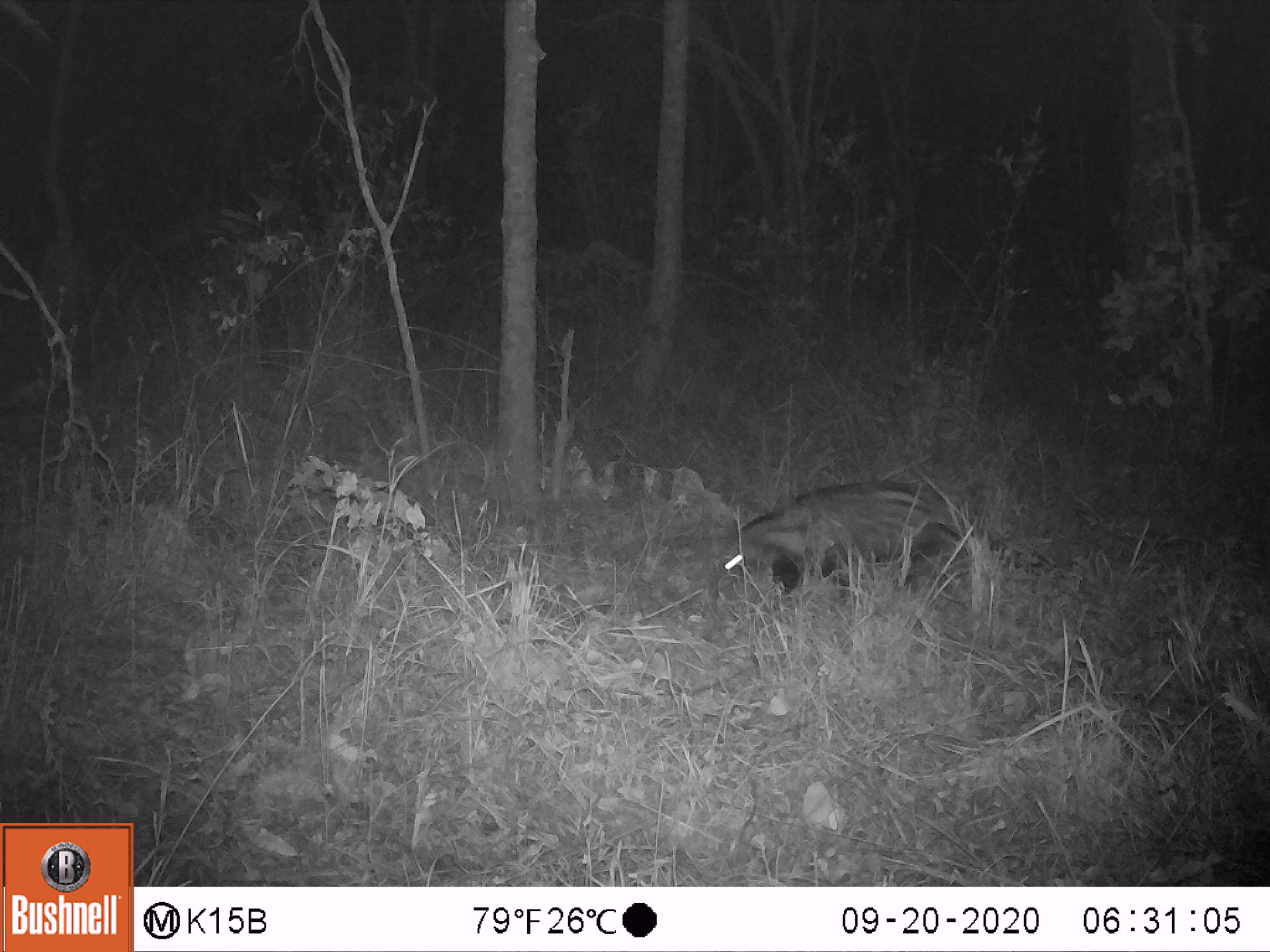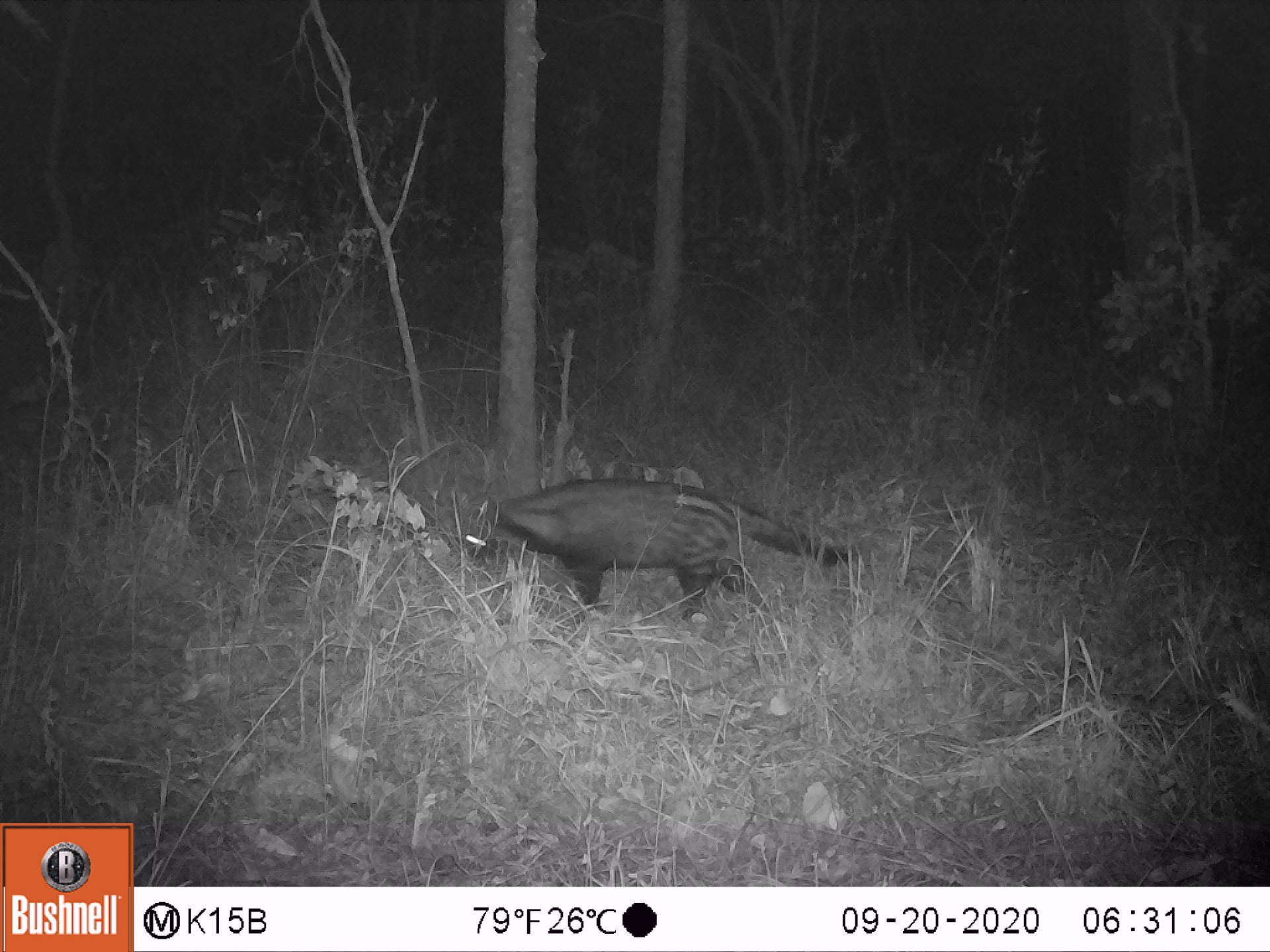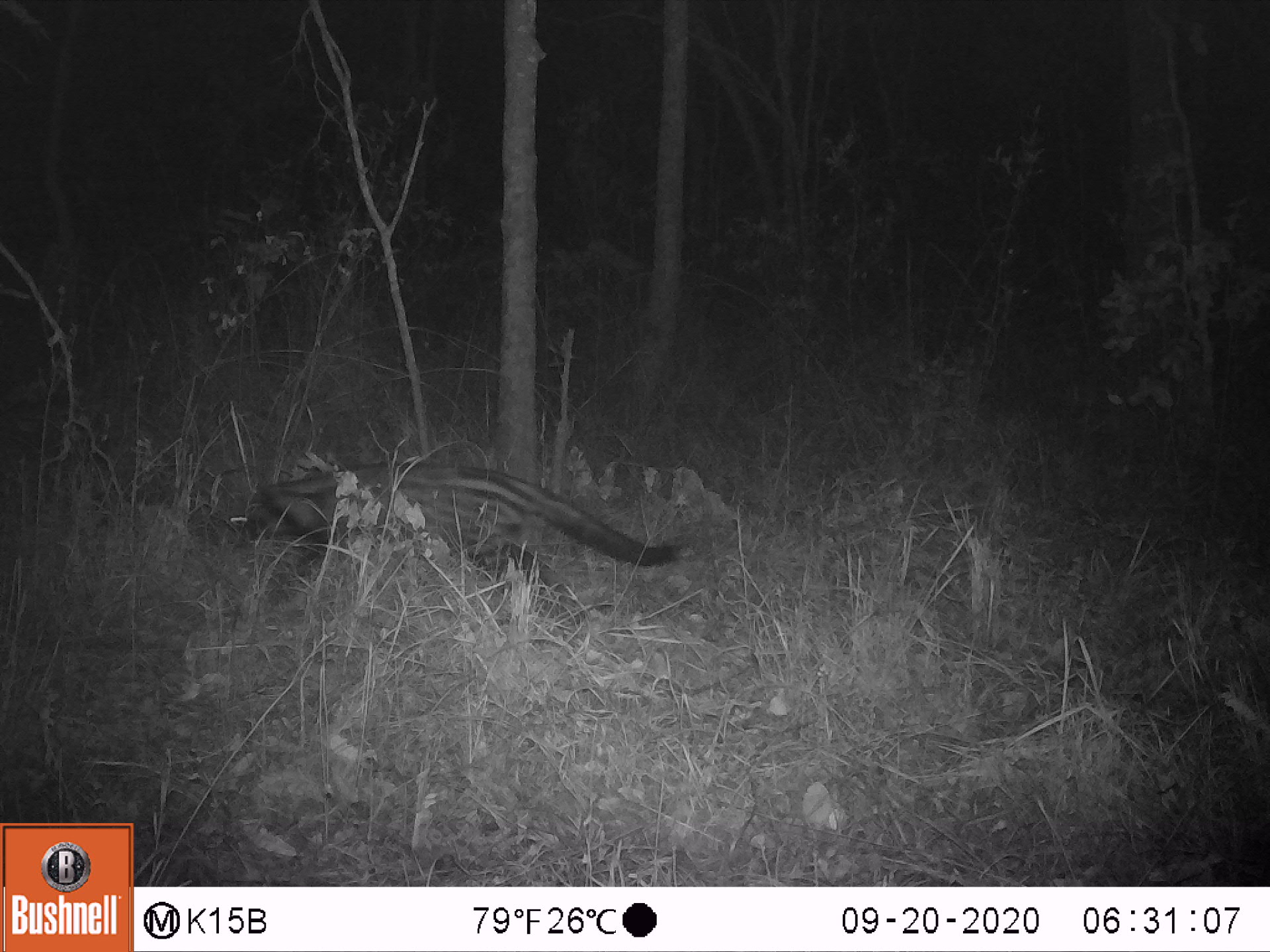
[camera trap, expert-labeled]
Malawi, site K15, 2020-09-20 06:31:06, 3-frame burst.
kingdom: Animalia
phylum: Chordata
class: Mammalia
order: Carnivora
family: Viverridae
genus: Civettictis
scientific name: Civettictis civetta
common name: african civet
African civet (Civettictis civetta), count 1.